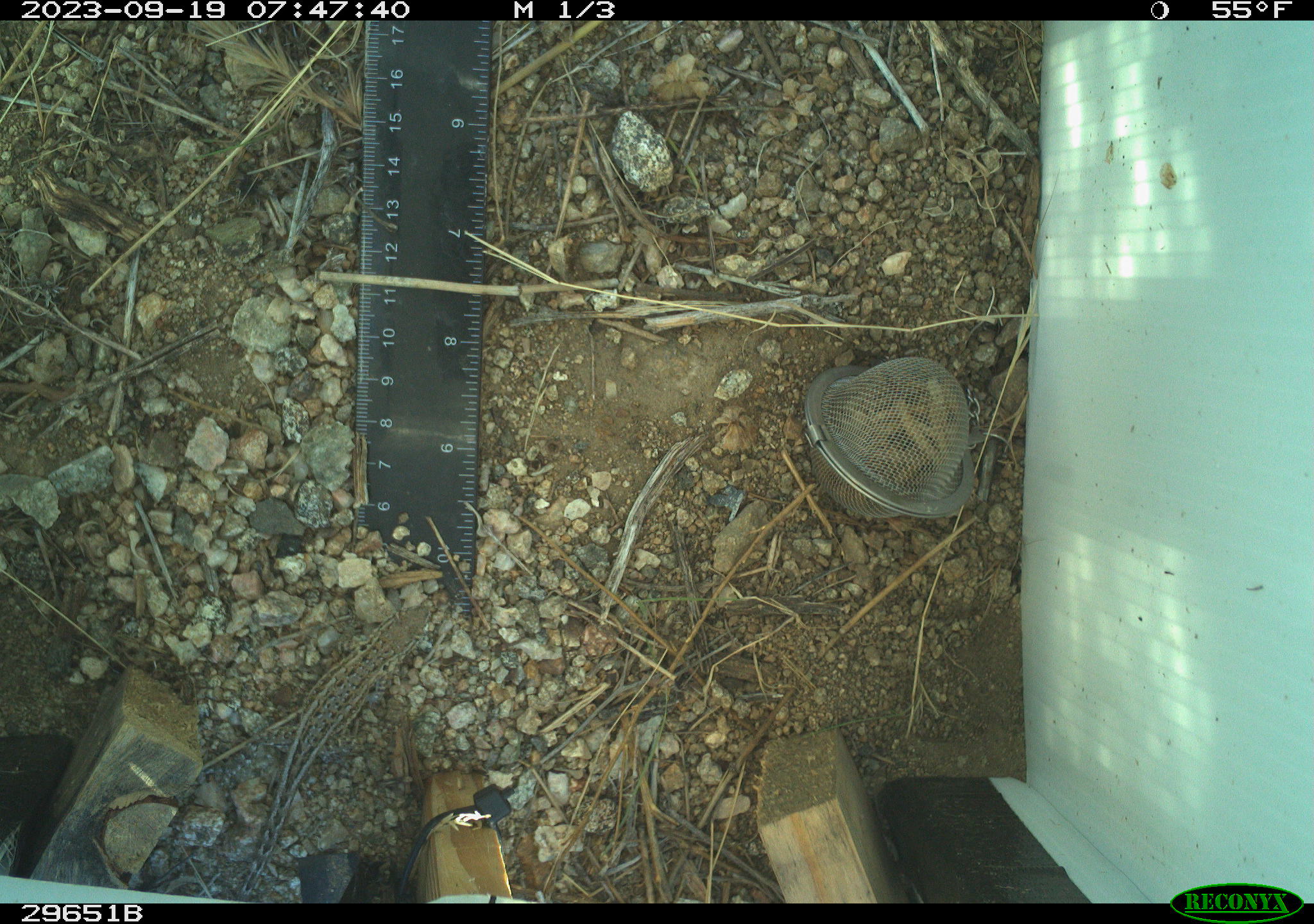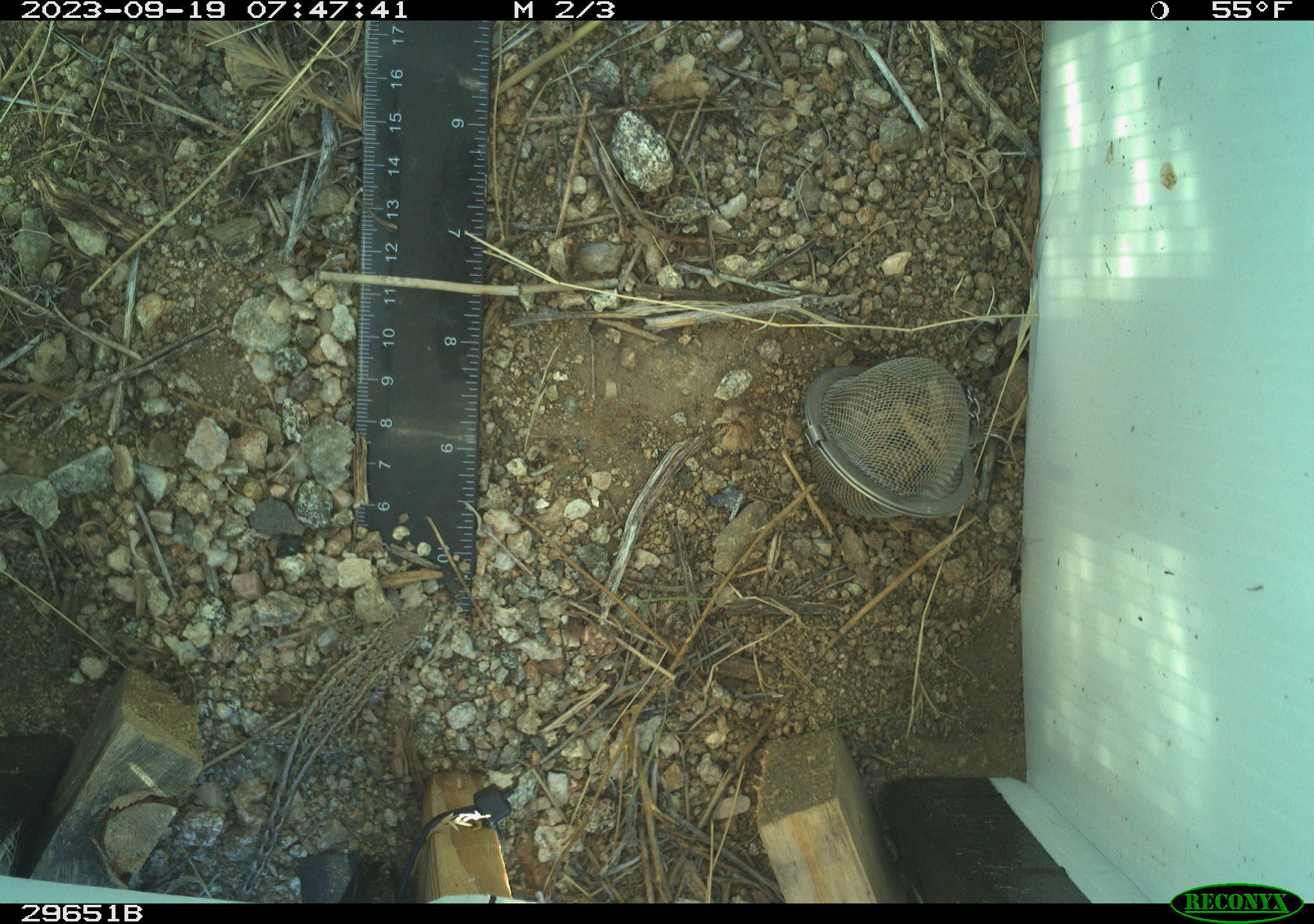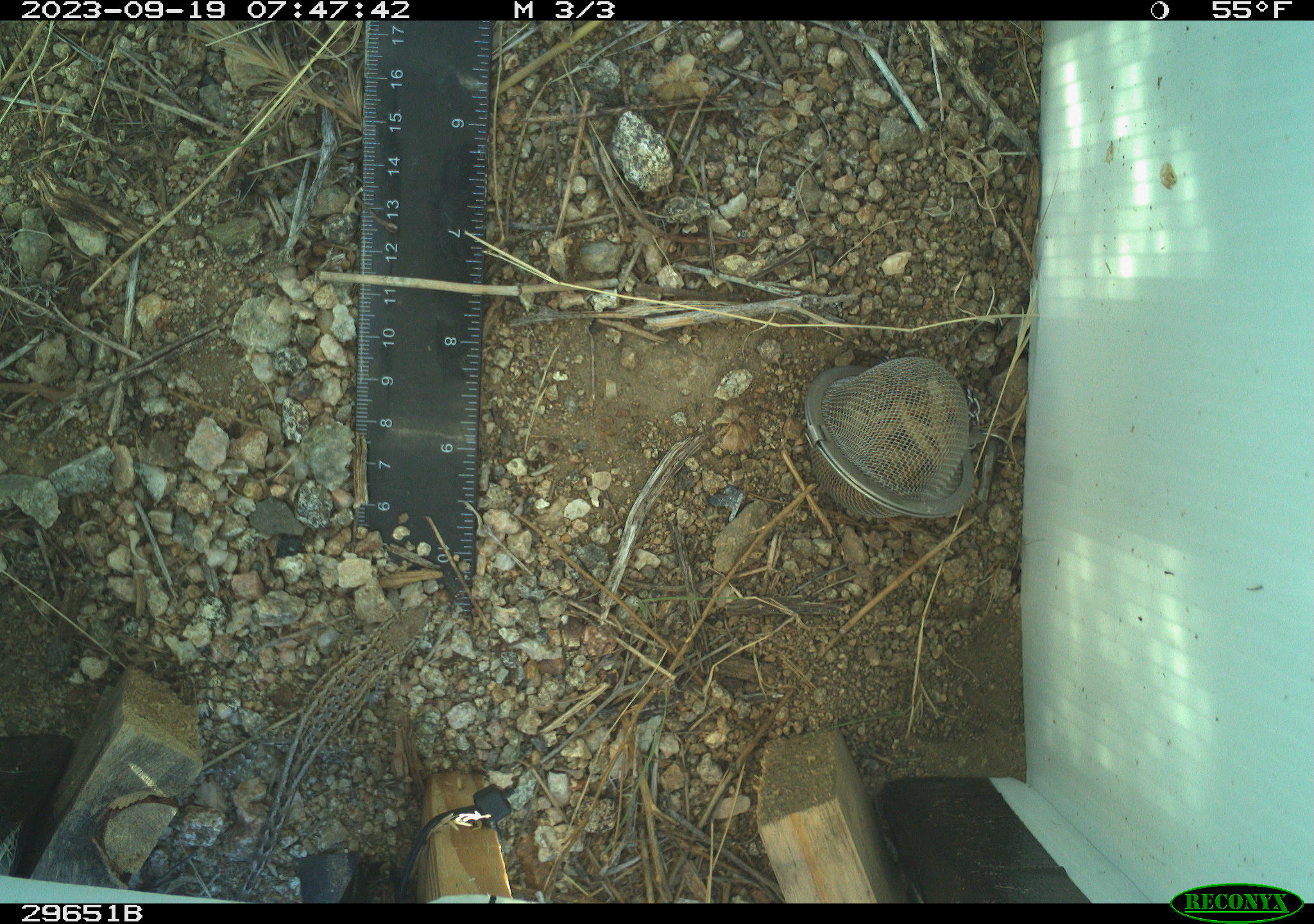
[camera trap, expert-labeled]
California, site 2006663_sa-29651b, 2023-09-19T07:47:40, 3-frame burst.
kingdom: Animalia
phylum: Chordata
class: Reptilia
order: Squamata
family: Phrynosomatidae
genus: Uta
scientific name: Uta stansburiana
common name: common side-blotched lizard